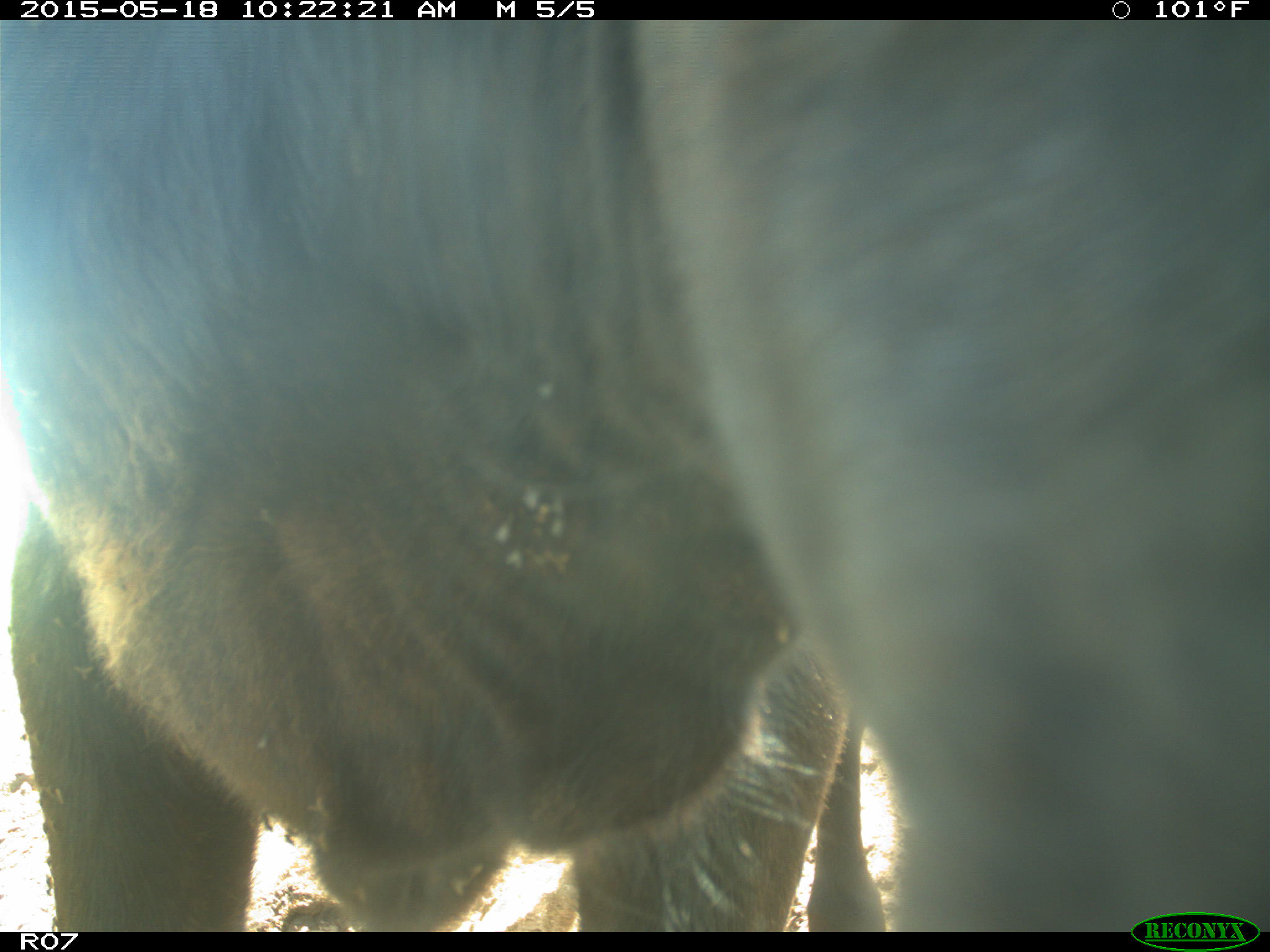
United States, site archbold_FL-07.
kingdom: Animalia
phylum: Chordata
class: Mammalia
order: Artiodactyla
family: Bovidae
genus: Bos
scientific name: Bos taurus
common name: domestic cow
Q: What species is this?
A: Bos taurus (domestic cow).